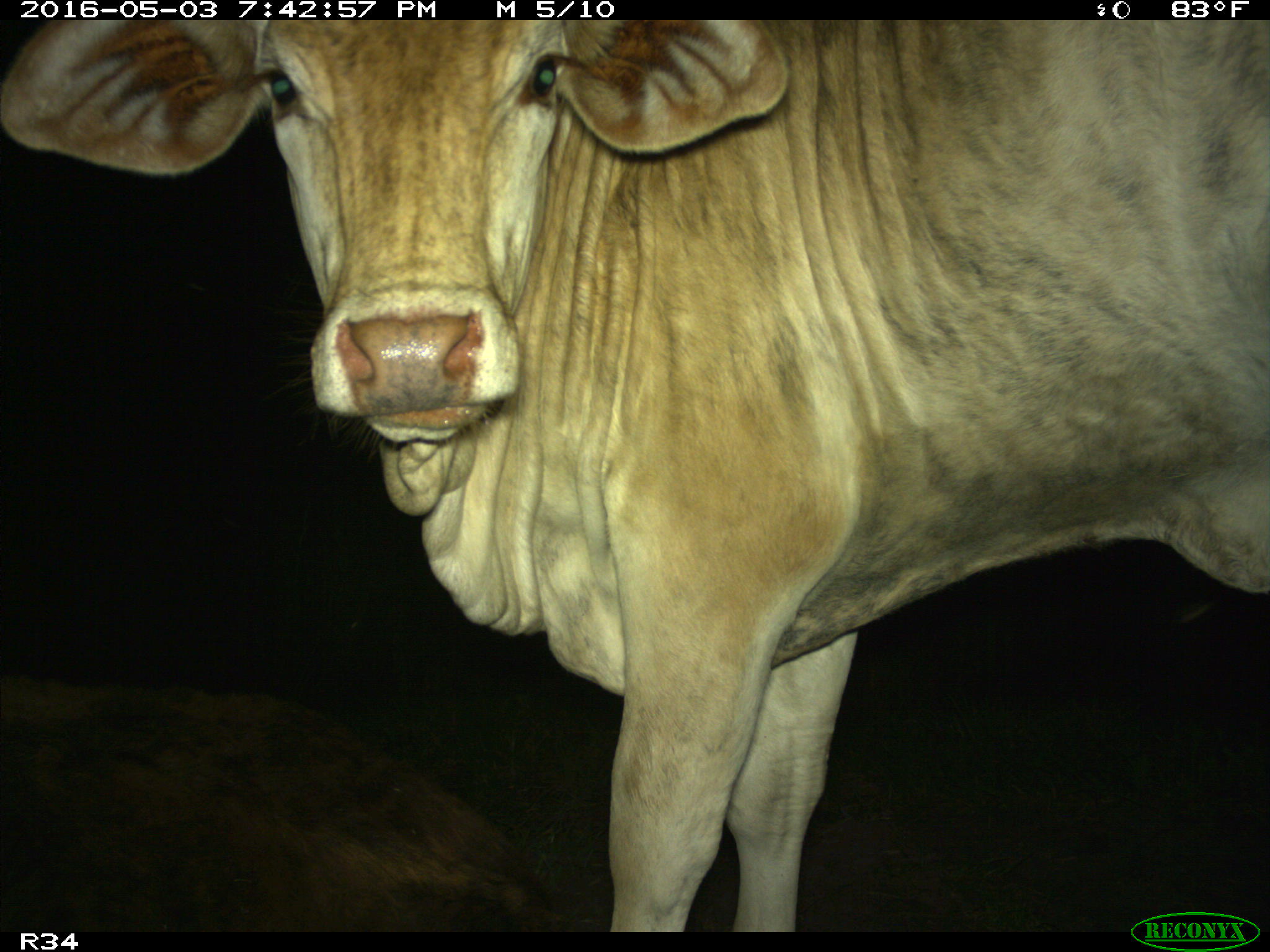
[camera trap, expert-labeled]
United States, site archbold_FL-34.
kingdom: Animalia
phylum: Chordata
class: Mammalia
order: Artiodactyla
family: Bovidae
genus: Bos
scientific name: Bos taurus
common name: domestic cow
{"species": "Bos taurus (domestic cow)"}